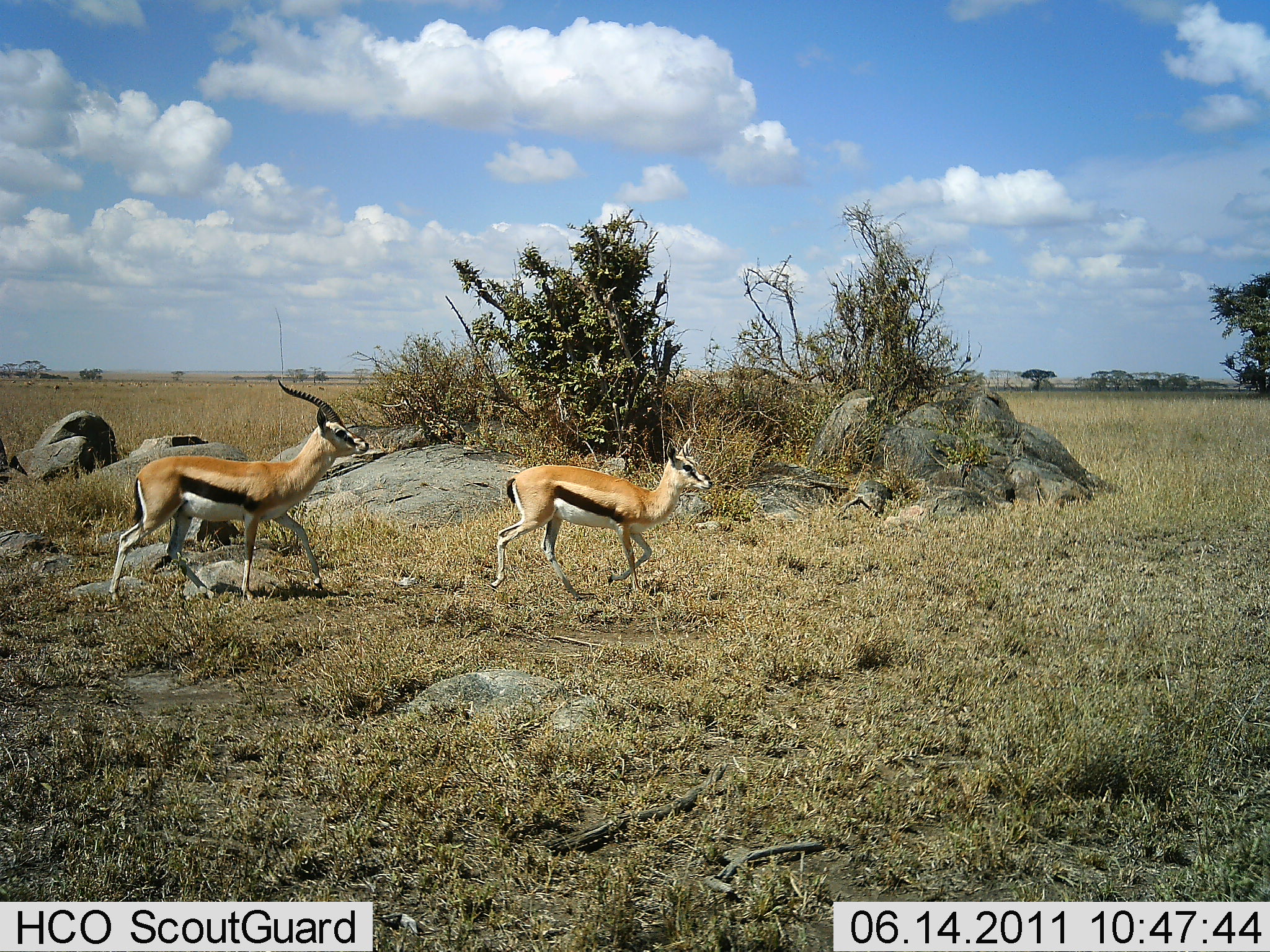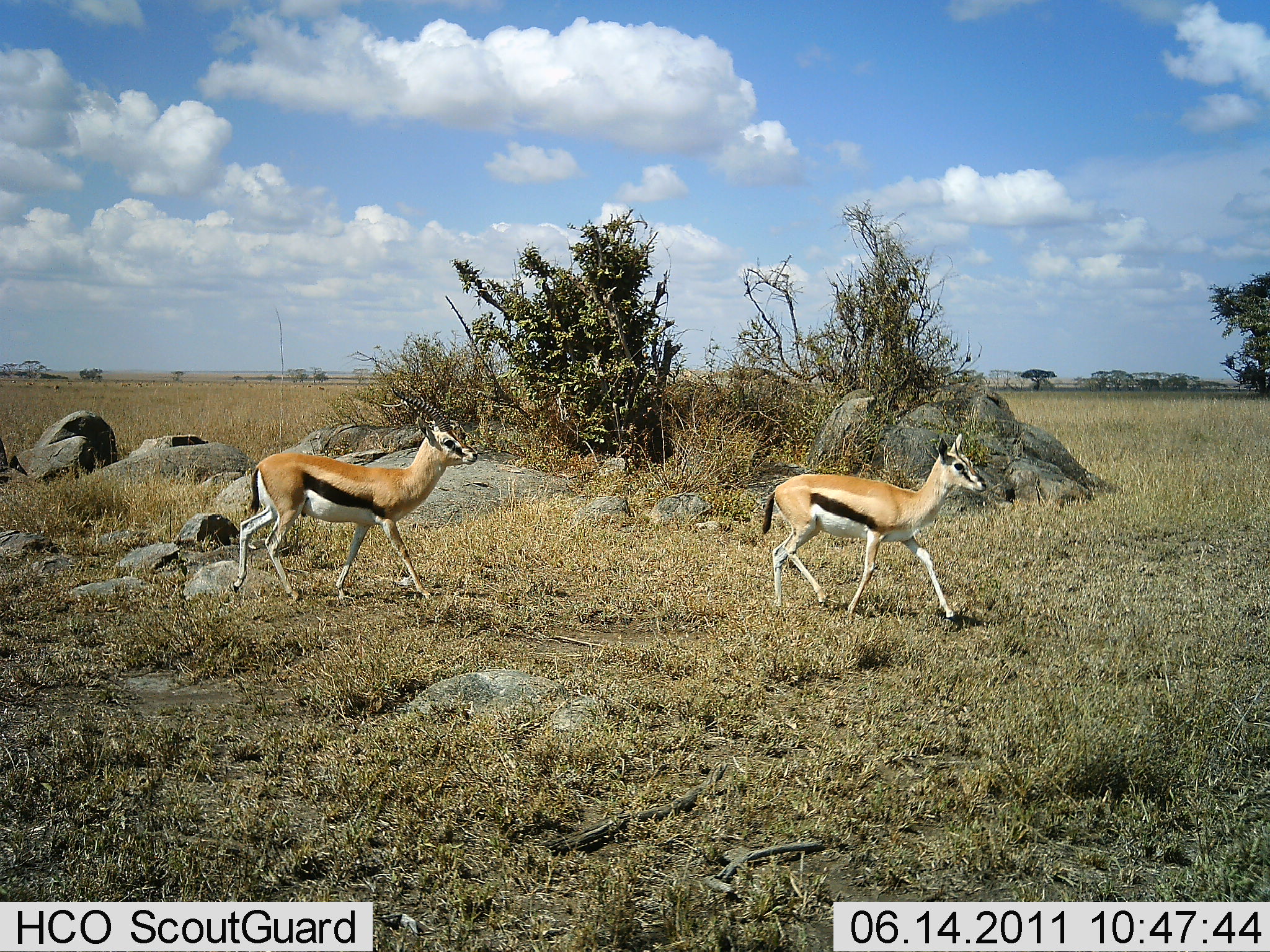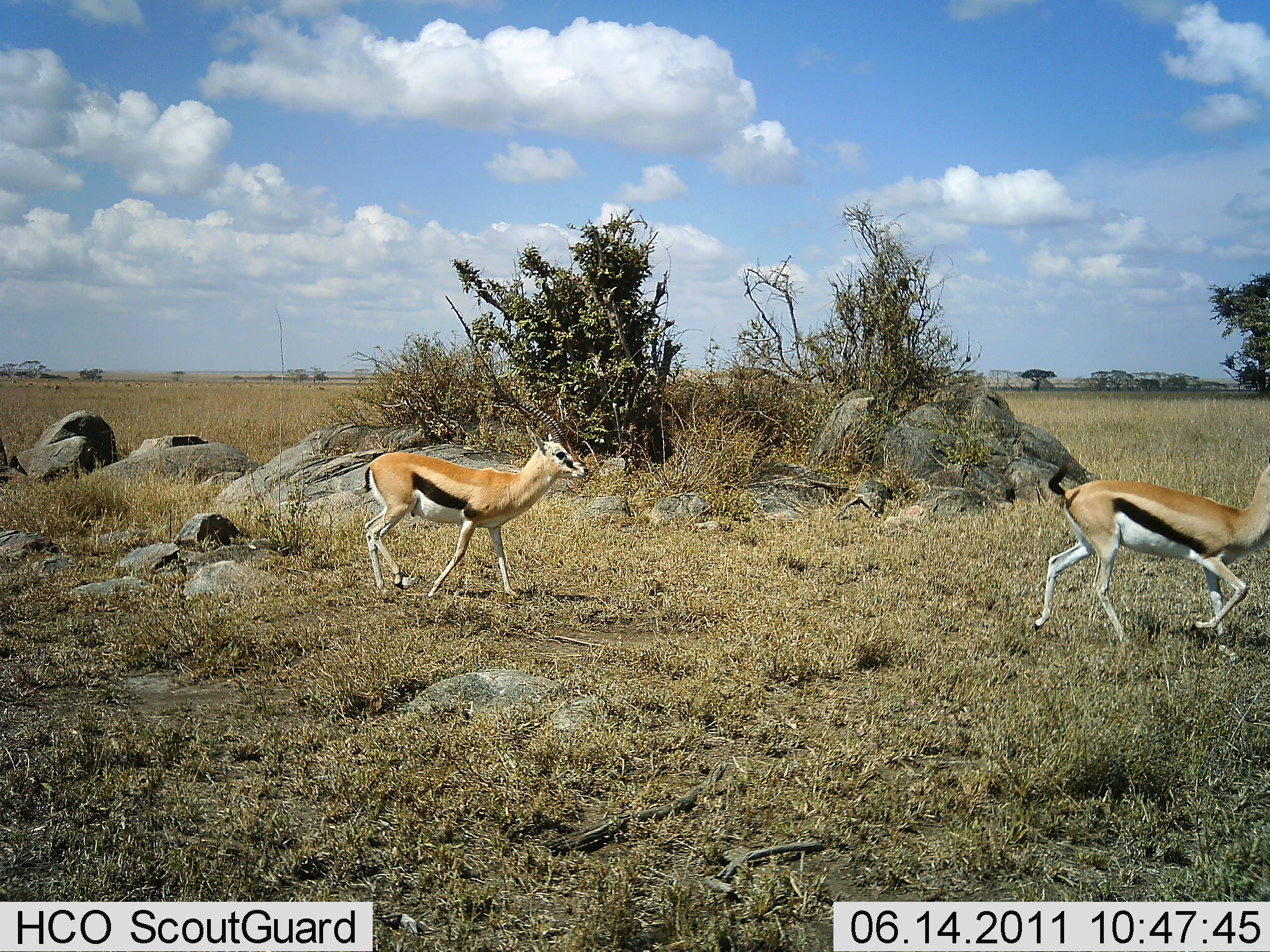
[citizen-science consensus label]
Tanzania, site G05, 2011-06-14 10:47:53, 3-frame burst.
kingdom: Animalia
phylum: Chordata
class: Mammalia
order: Artiodactyla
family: Bovidae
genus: Eudorcas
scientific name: Eudorcas thomsonii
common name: thomson's gazelle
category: gazellethomsons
Gazellethomsons (thomson's gazelle) (Eudorcas thomsonii), count 2. Behavior (volunteer vote fractions): standing 9%, resting 0%, moving 100%, interacting 0%. Young present (vote fraction): 27%. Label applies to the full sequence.